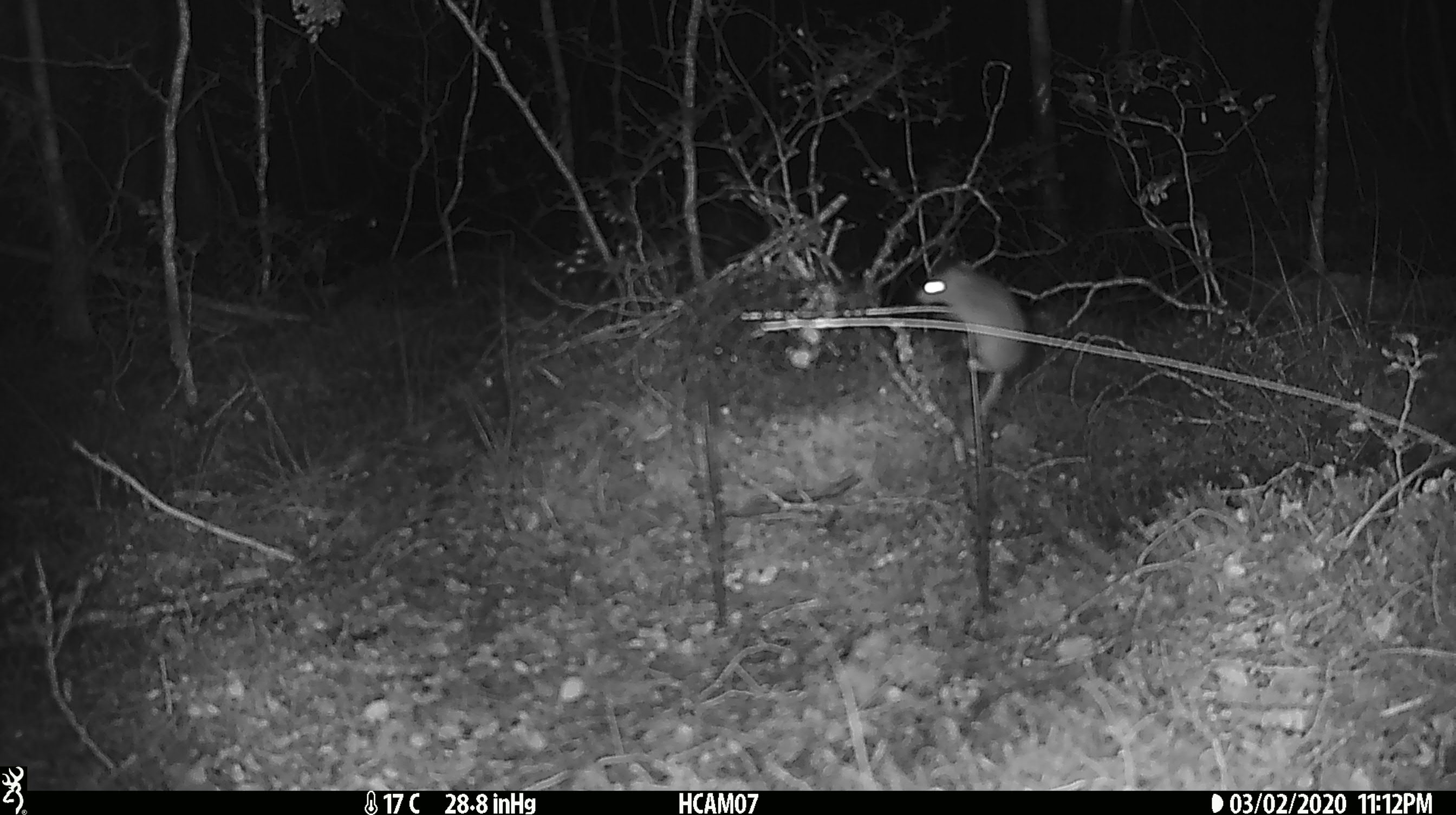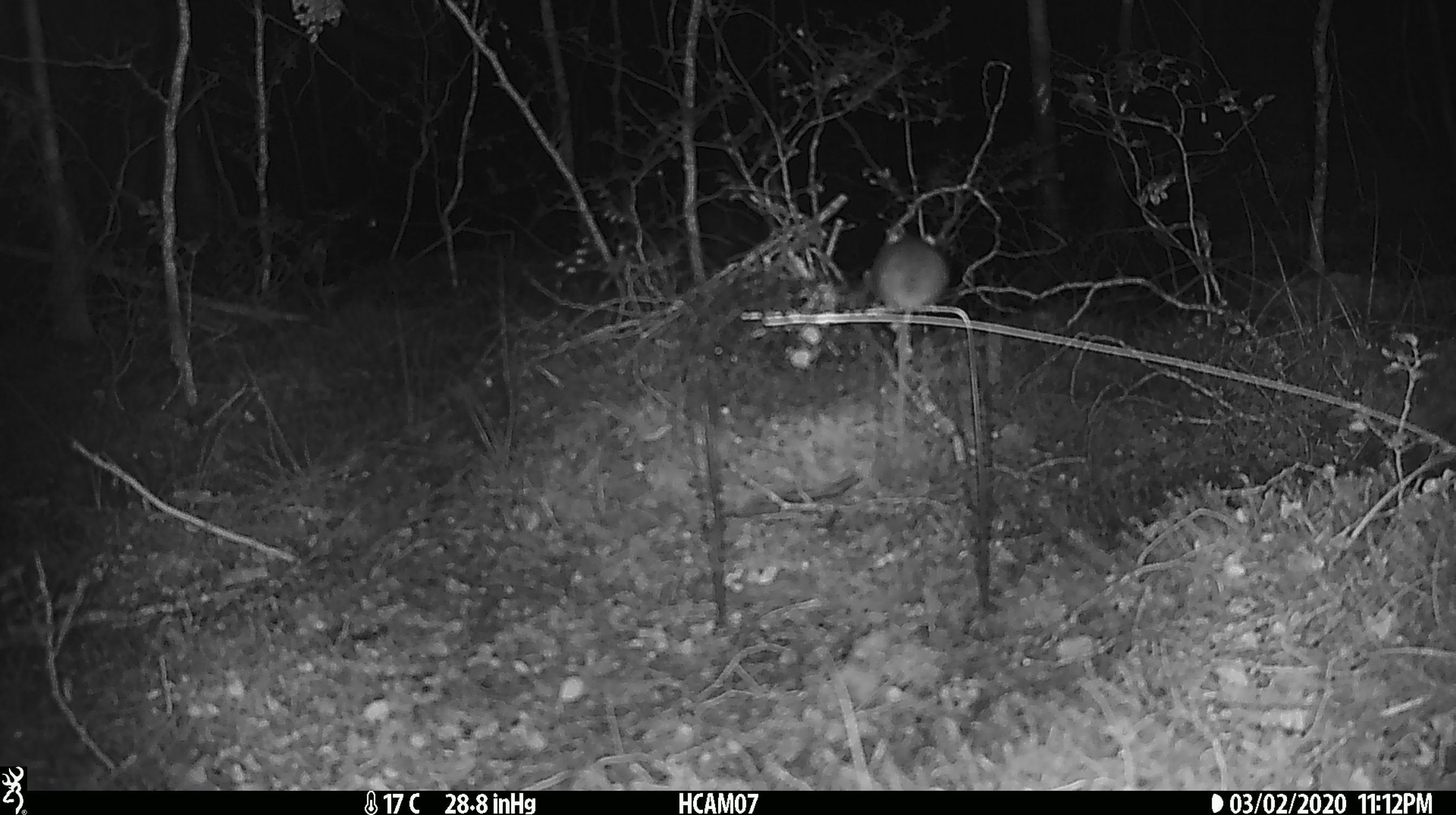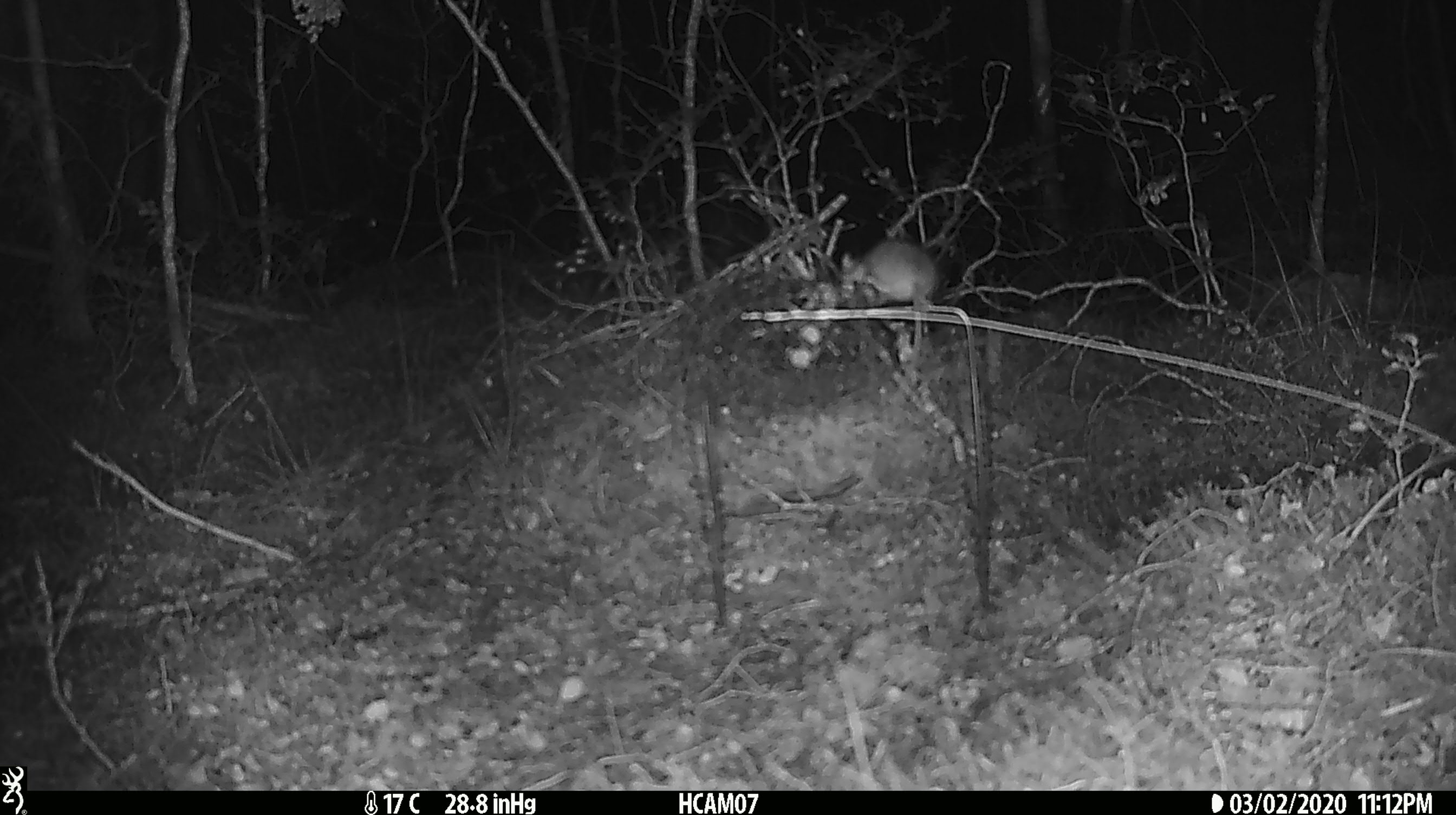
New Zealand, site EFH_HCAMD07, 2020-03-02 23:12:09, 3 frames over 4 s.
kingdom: Animalia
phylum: Chordata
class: Mammalia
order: Rodentia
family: Muridae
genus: Mus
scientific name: Mus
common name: mouse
Mouse (Mus).